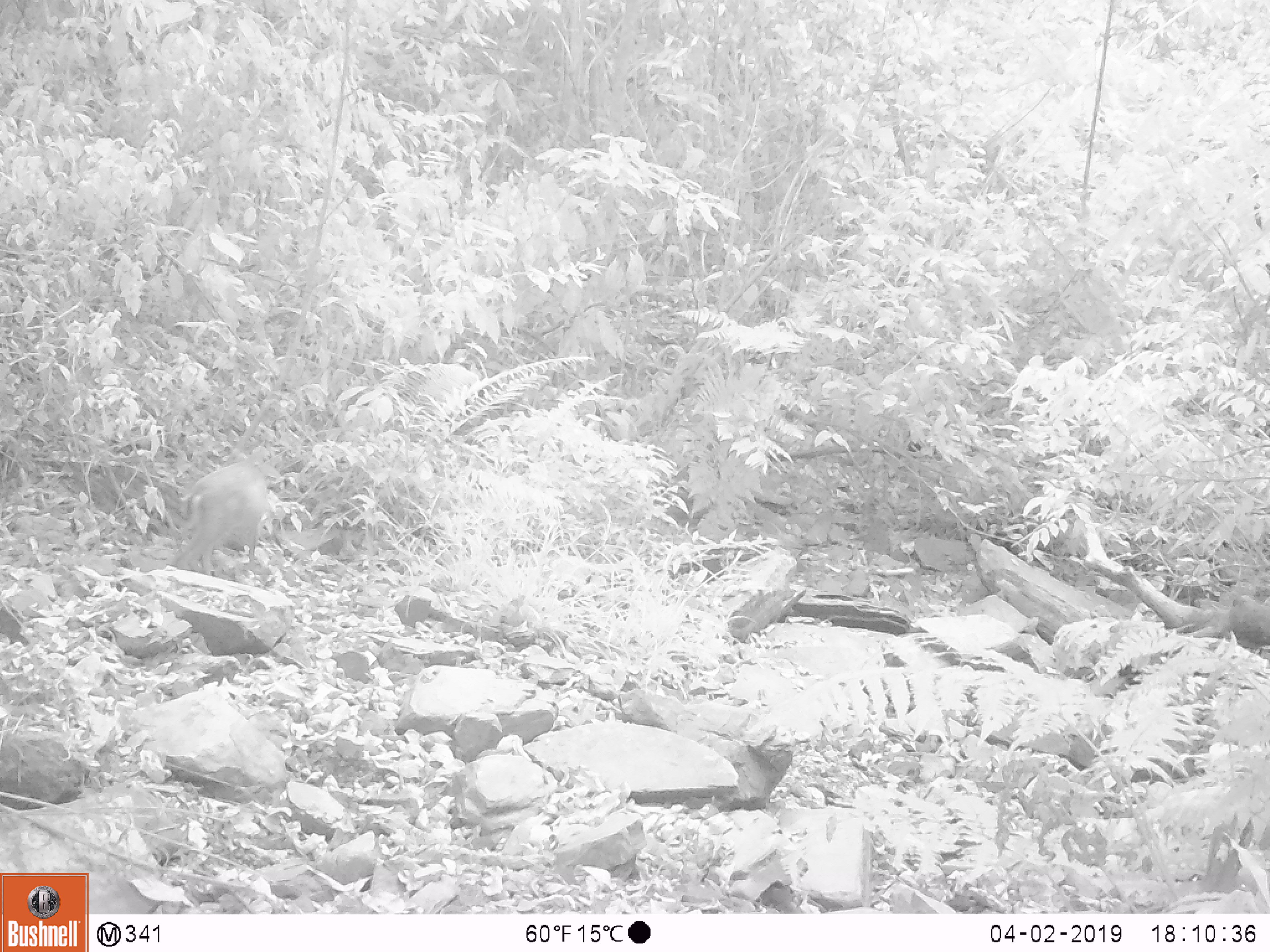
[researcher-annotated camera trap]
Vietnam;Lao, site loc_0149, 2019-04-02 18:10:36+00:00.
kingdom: Animalia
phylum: Chordata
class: Mammalia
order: Artiodactyla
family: Cervidae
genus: Muntiacus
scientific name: Muntiacus rooseveltorum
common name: roosevelt's muntjac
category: roosevelts muntjac group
Roosevelts muntjac group (roosevelt's muntjac) (Muntiacus rooseveltorum). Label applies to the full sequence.